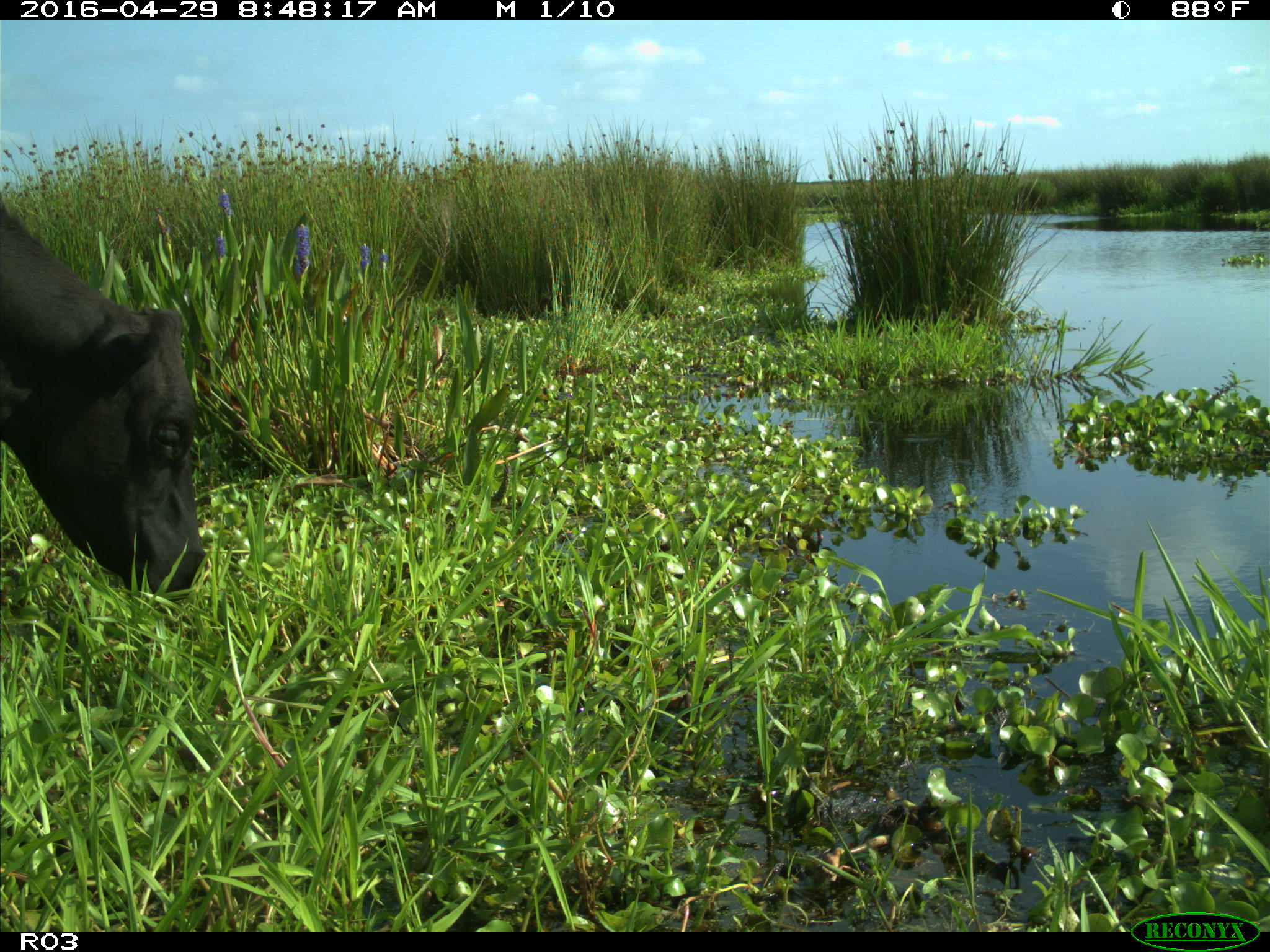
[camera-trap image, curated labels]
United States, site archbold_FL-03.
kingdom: Animalia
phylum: Chordata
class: Mammalia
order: Artiodactyla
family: Bovidae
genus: Bos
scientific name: Bos taurus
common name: domestic cow